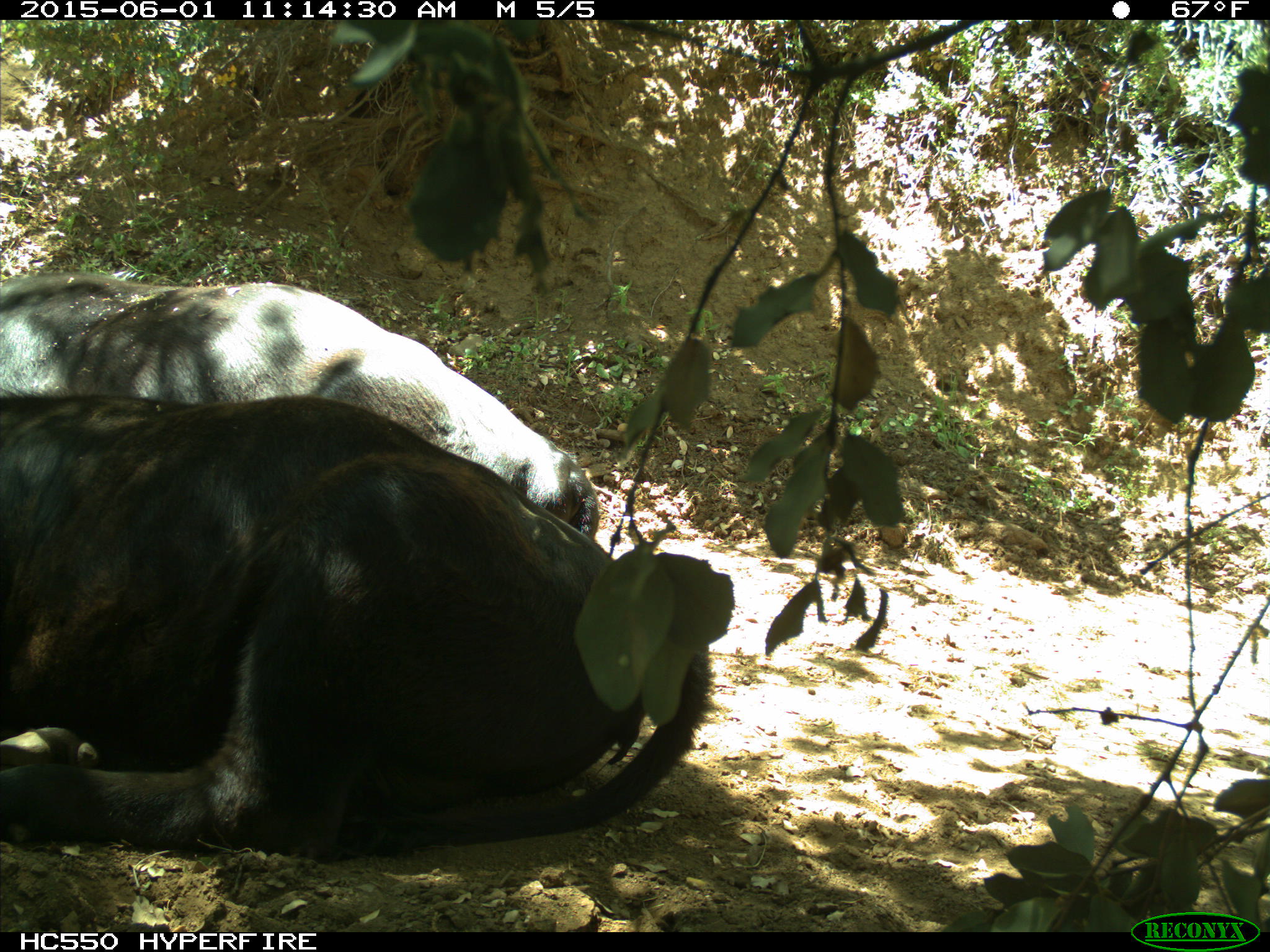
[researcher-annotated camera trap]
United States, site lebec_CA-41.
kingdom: Animalia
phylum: Chordata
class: Mammalia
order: Artiodactyla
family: Bovidae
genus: Bos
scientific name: Bos taurus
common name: domestic cow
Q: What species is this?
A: Bos taurus (domestic cow).